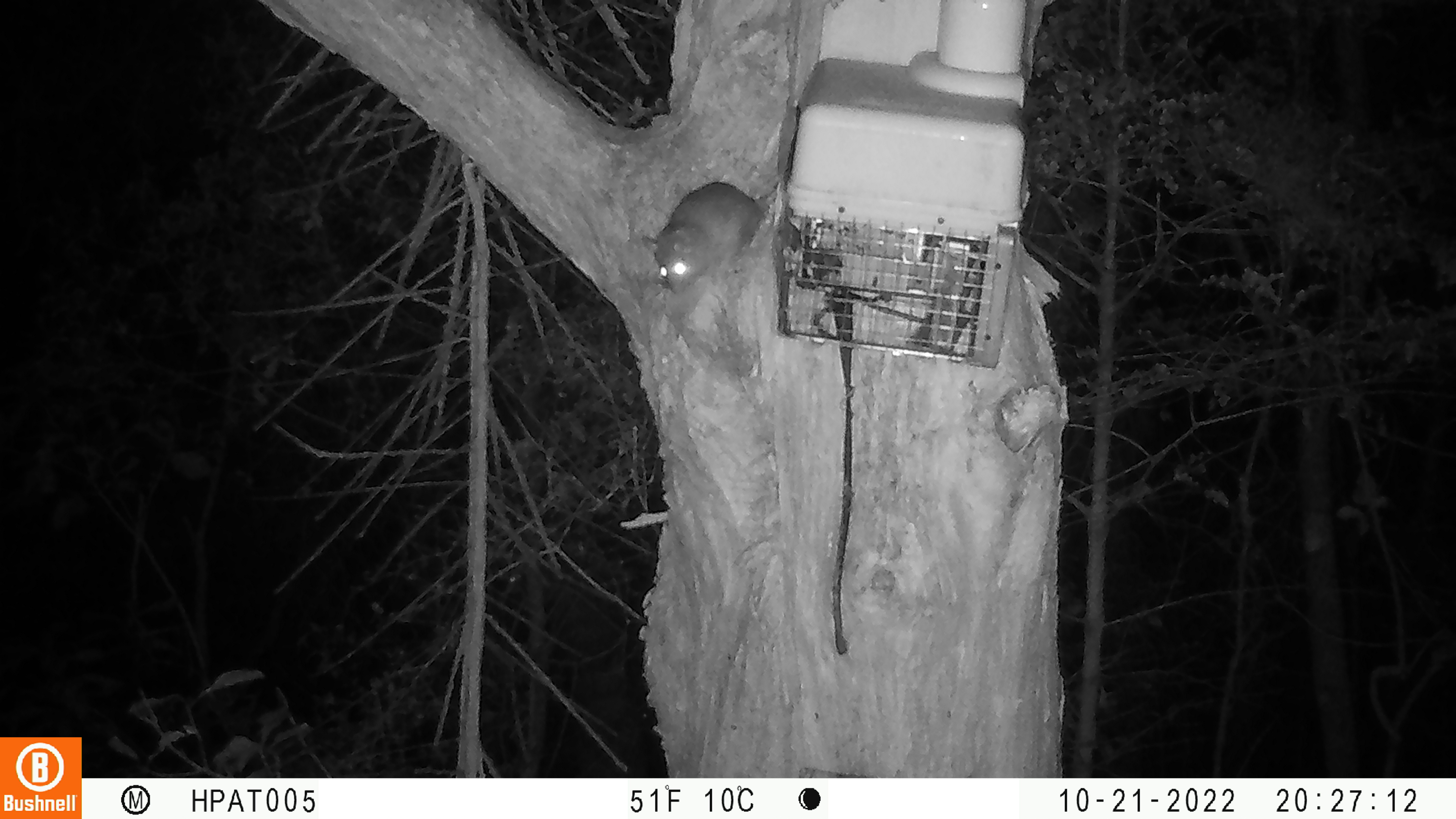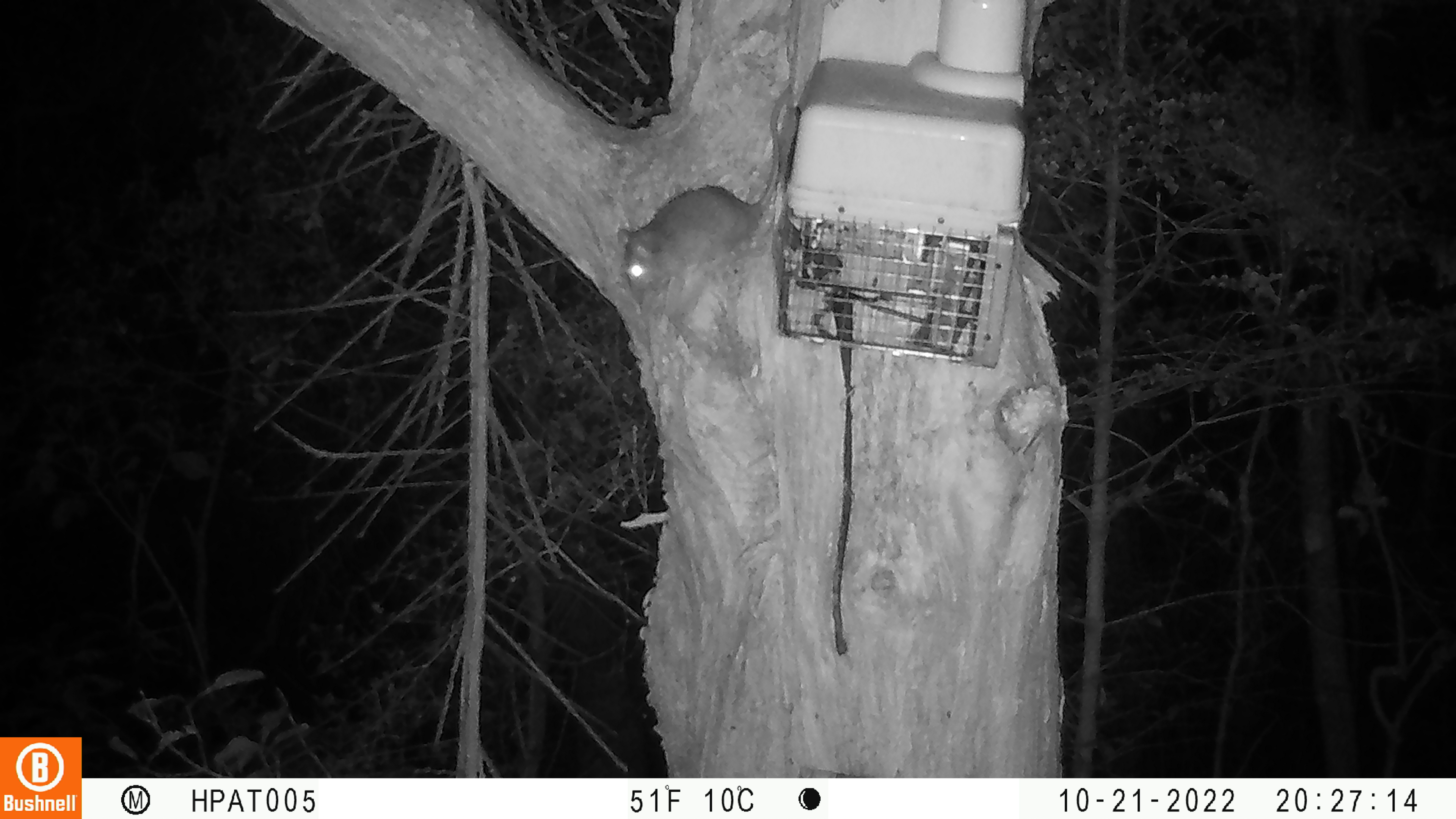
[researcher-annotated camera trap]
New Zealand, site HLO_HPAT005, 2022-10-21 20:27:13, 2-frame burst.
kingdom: Animalia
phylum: Chordata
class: Mammalia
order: Rodentia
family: Muridae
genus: Rattus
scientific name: Rattus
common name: rat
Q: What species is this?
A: Rat (Rattus).